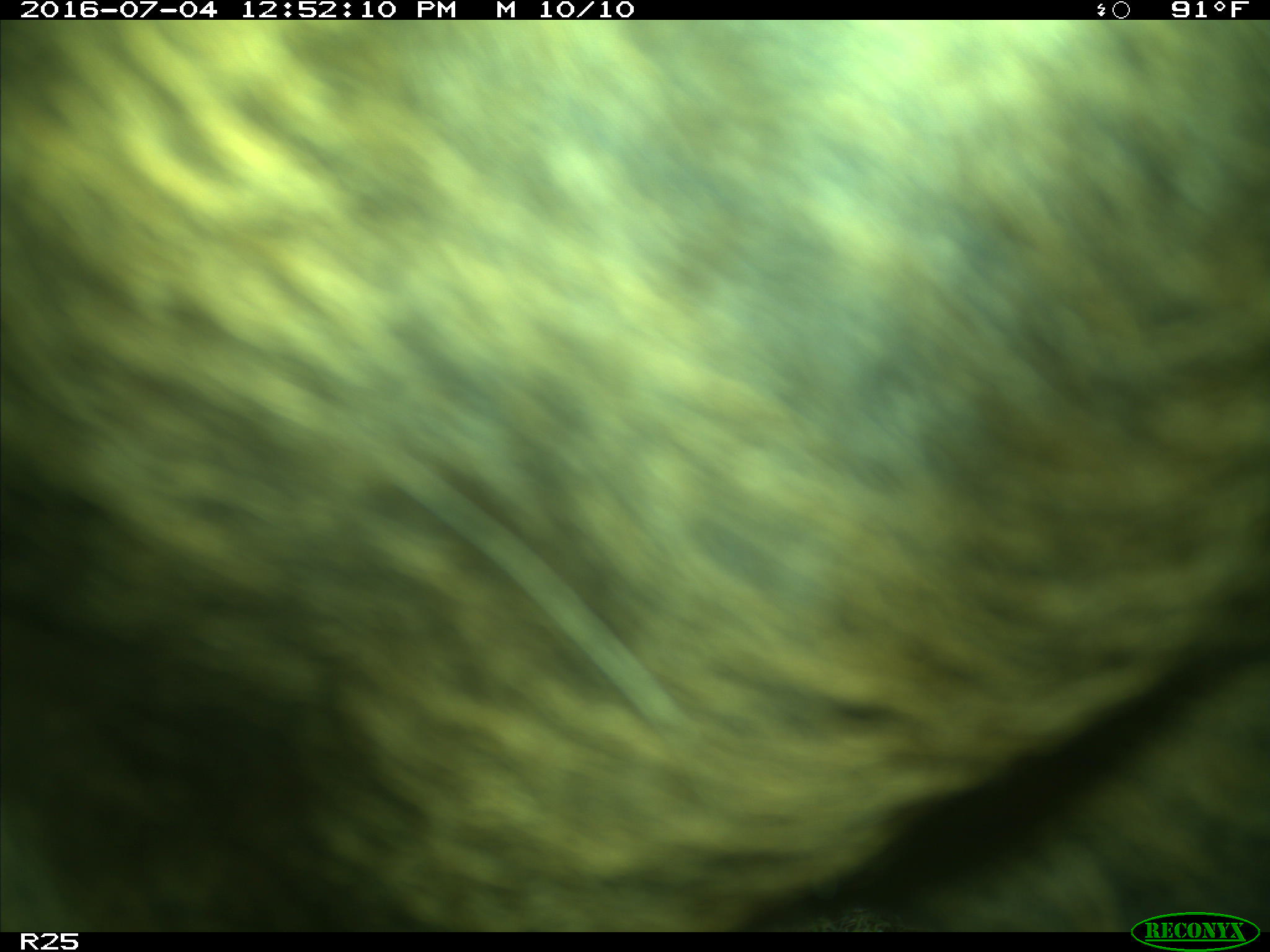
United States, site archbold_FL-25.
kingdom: Animalia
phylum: Chordata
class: Mammalia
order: Artiodactyla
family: Bovidae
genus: Bos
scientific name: Bos taurus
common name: domestic cow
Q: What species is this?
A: Bos taurus (domestic cow).